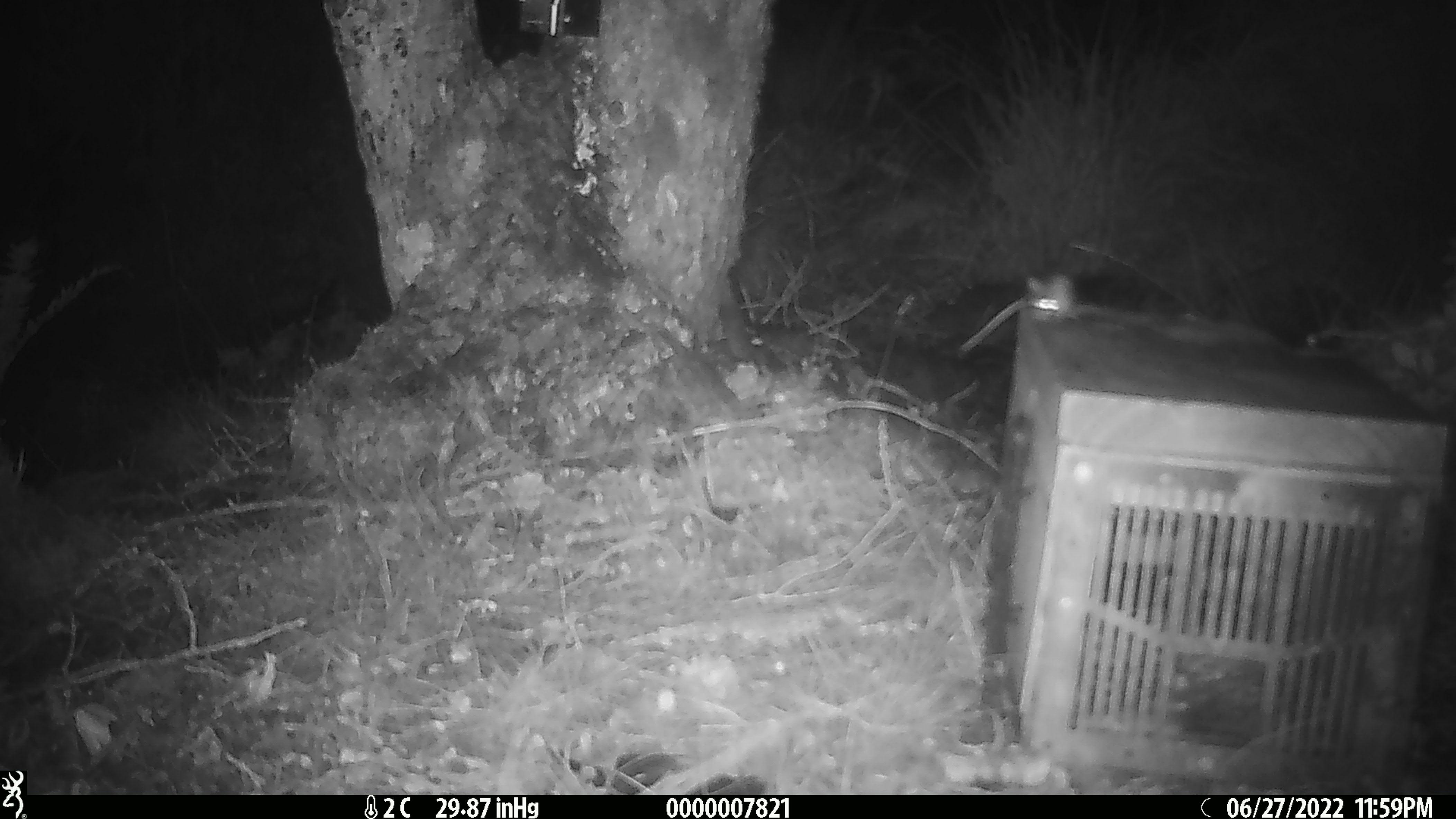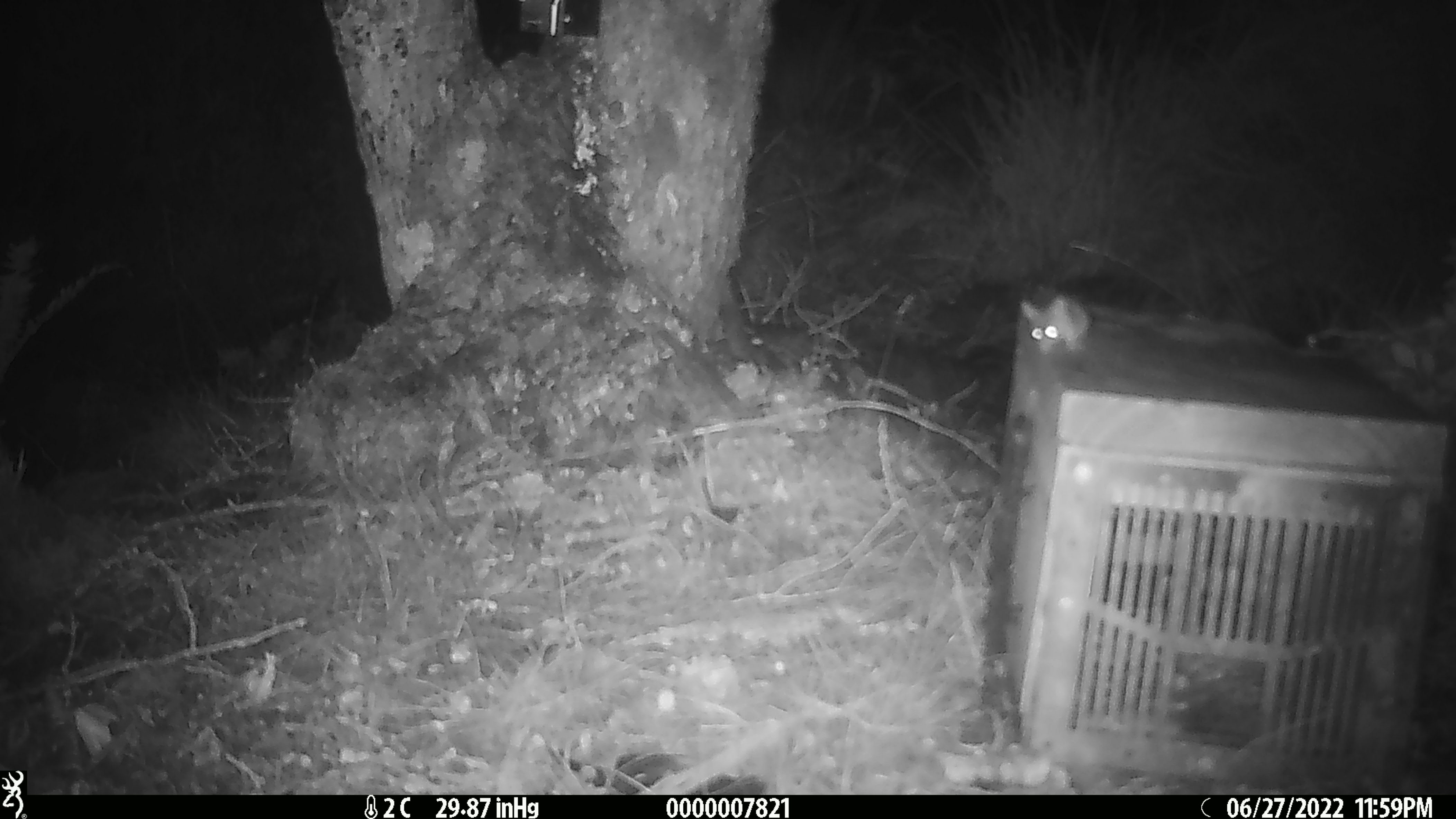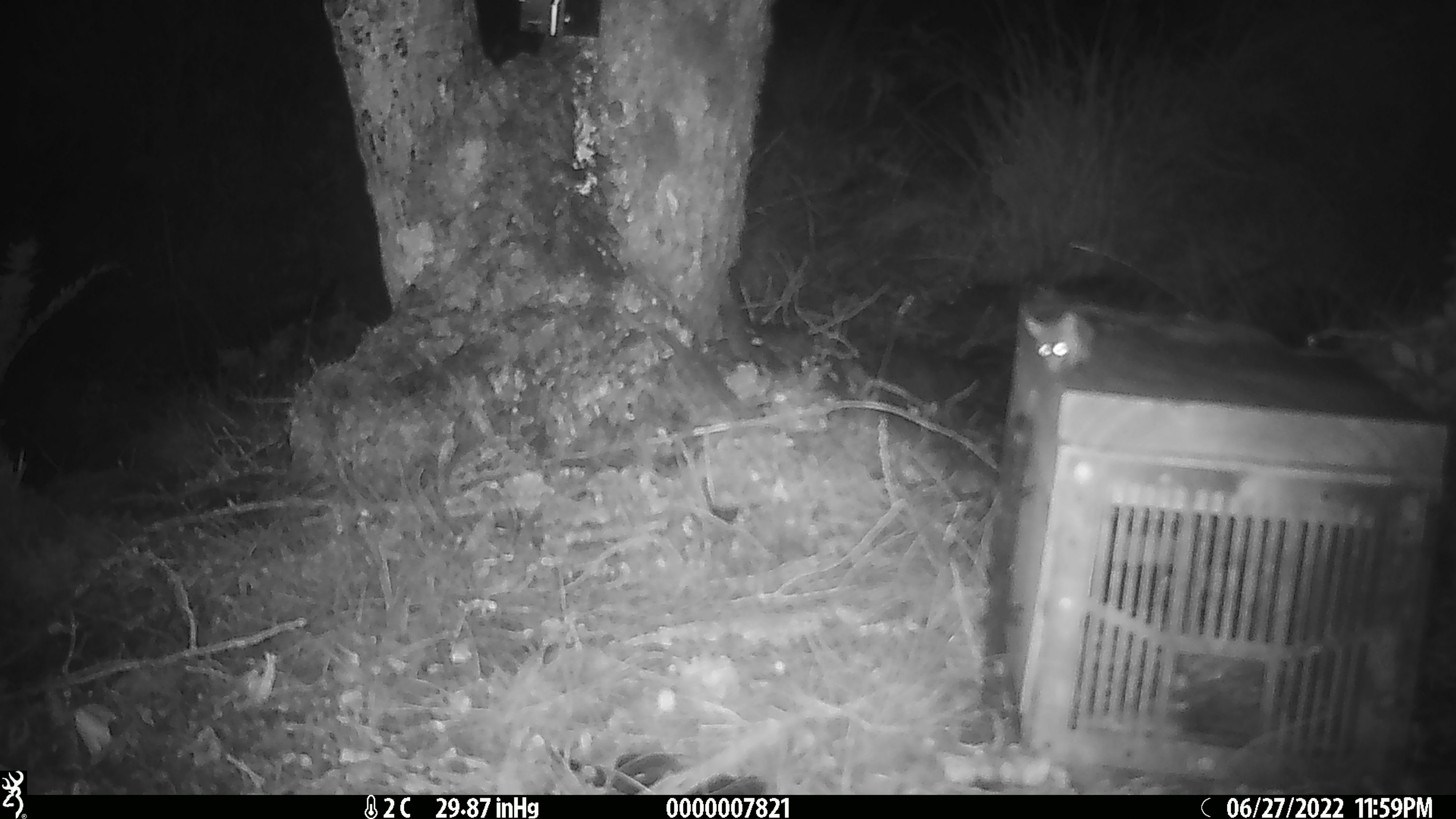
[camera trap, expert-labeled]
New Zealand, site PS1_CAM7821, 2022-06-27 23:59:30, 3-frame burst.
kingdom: Animalia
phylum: Chordata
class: Mammalia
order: Rodentia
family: Muridae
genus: Mus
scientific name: Mus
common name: mouse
Mouse (Mus).